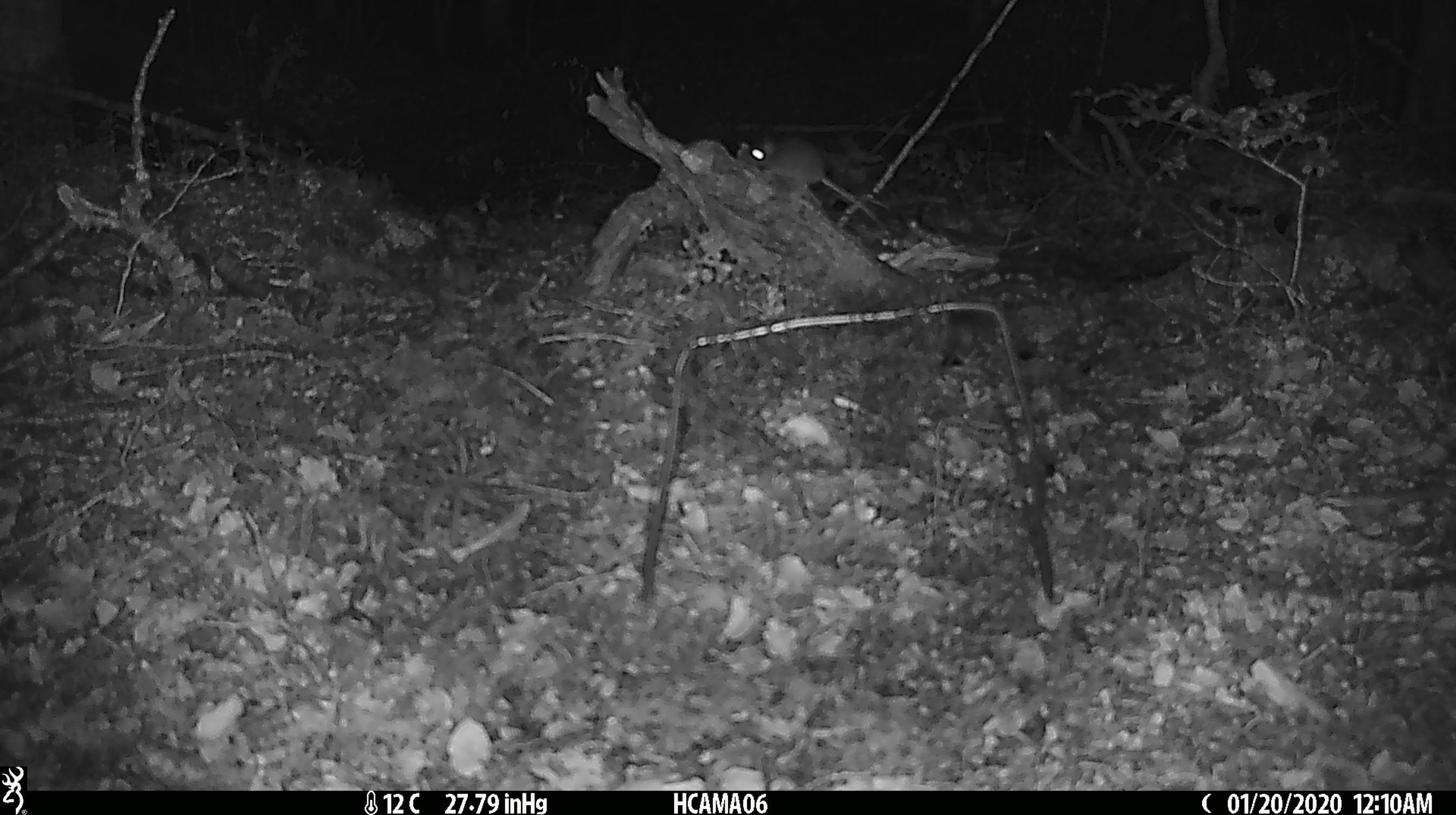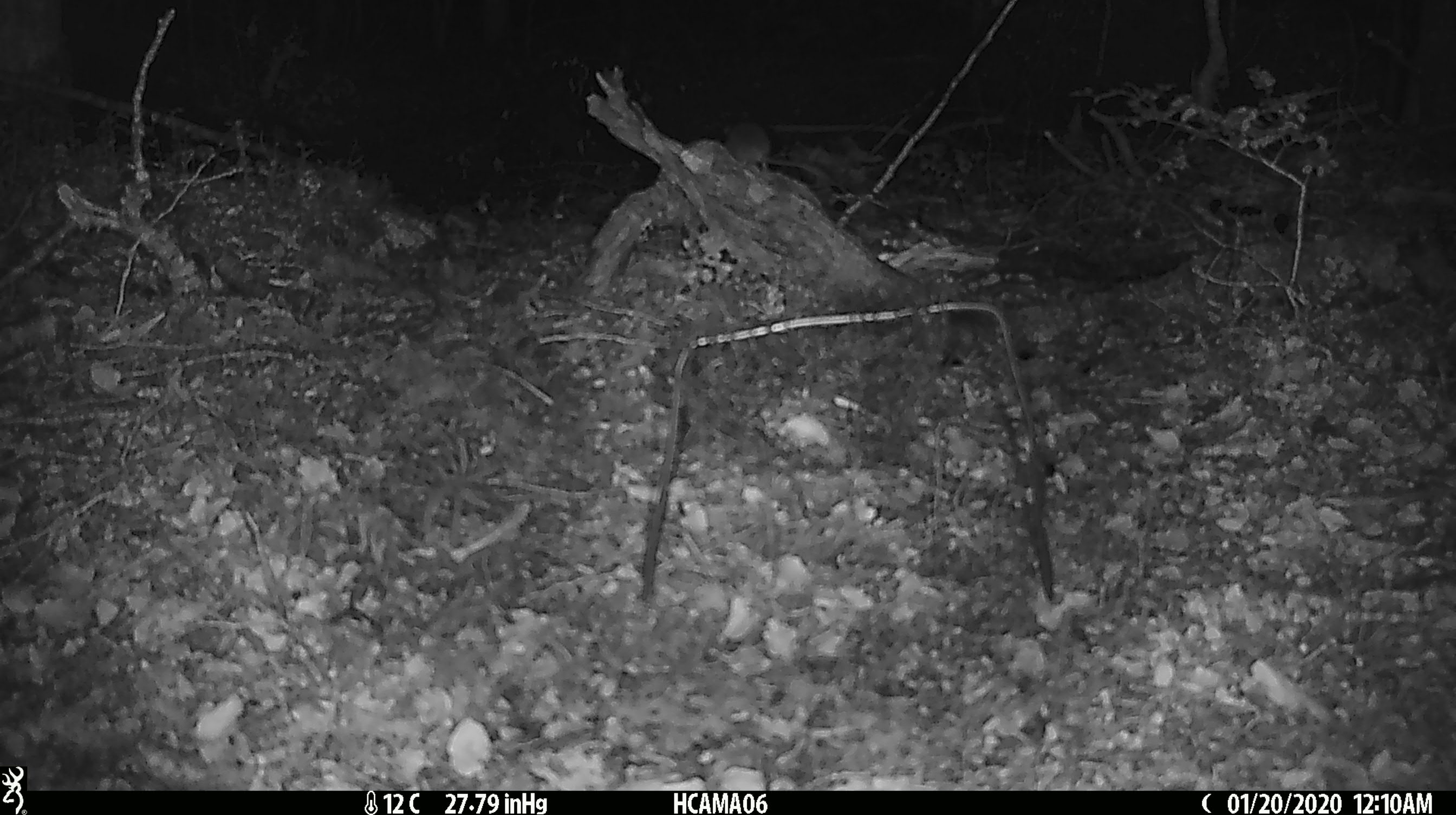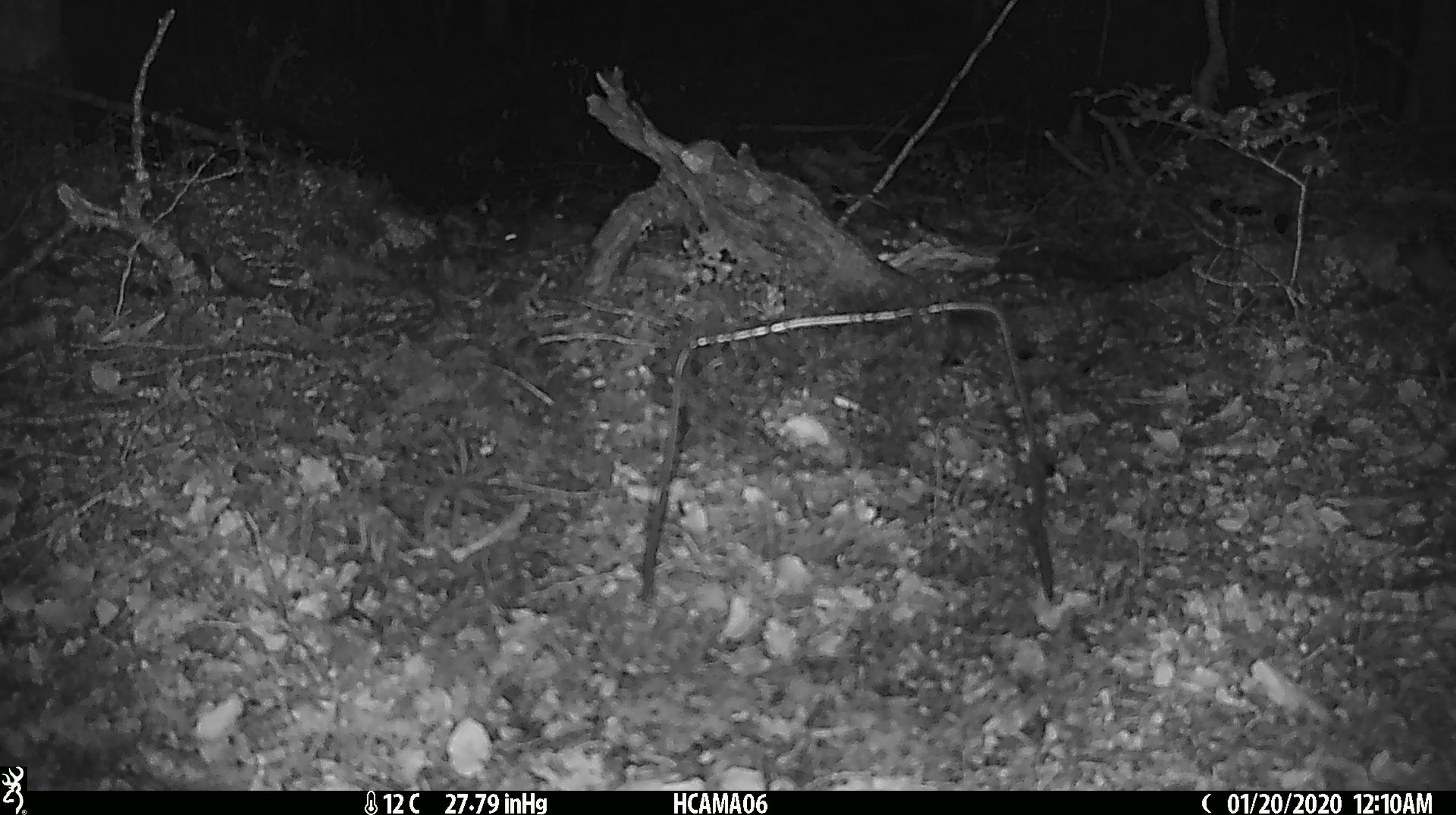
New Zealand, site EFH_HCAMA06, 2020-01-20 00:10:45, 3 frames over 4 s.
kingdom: Animalia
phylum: Chordata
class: Mammalia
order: Rodentia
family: Muridae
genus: Mus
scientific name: Mus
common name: mouse